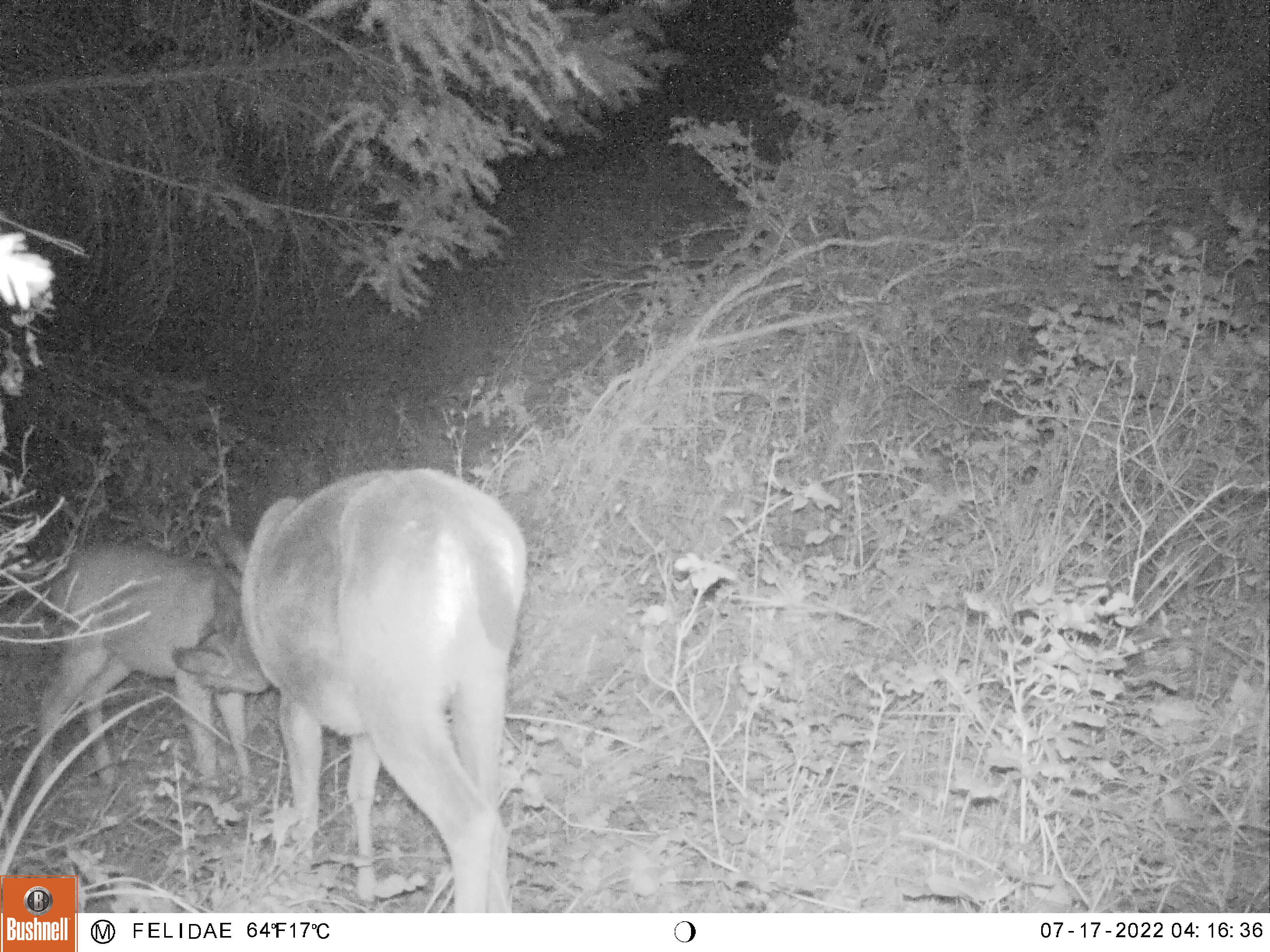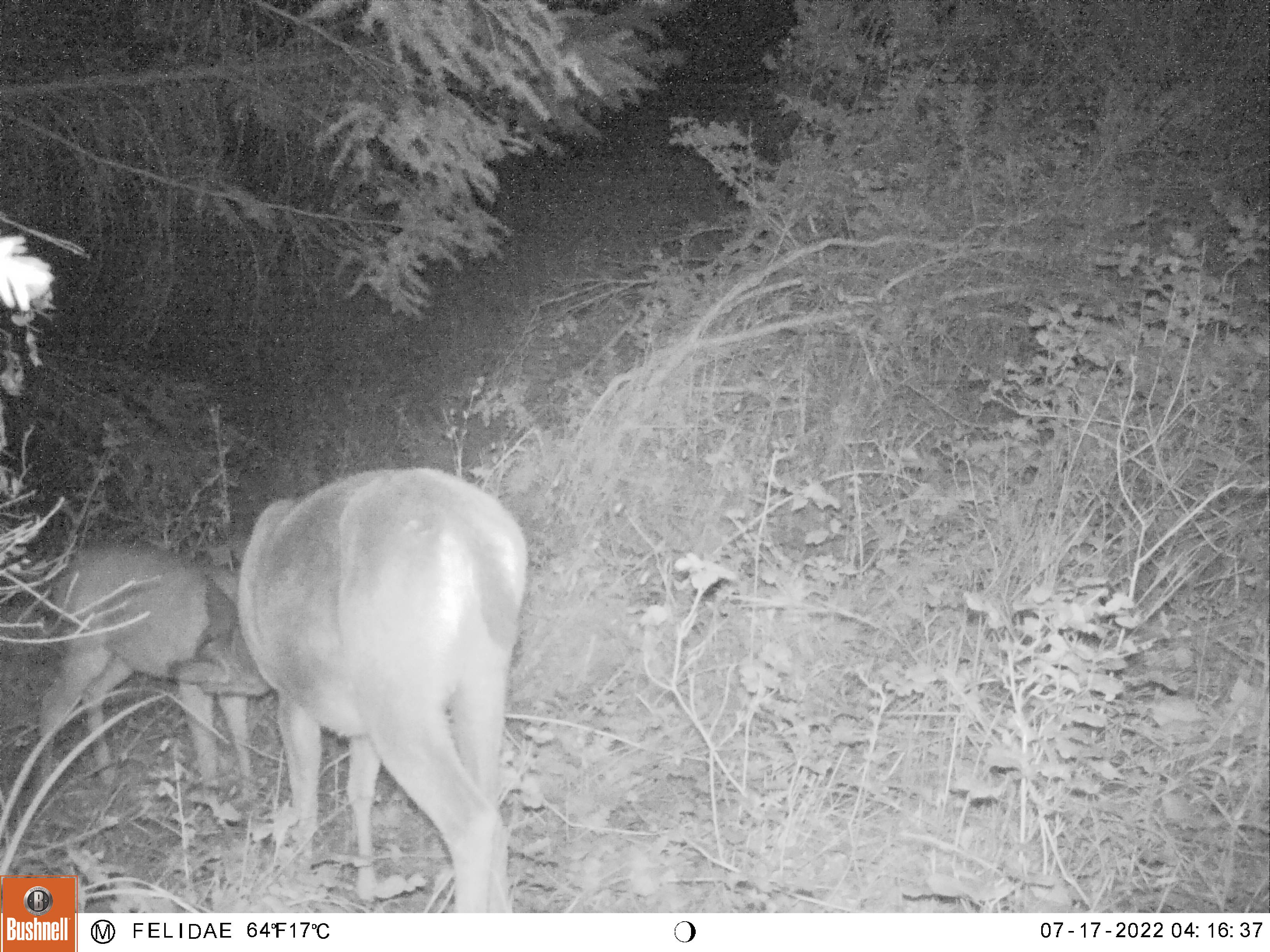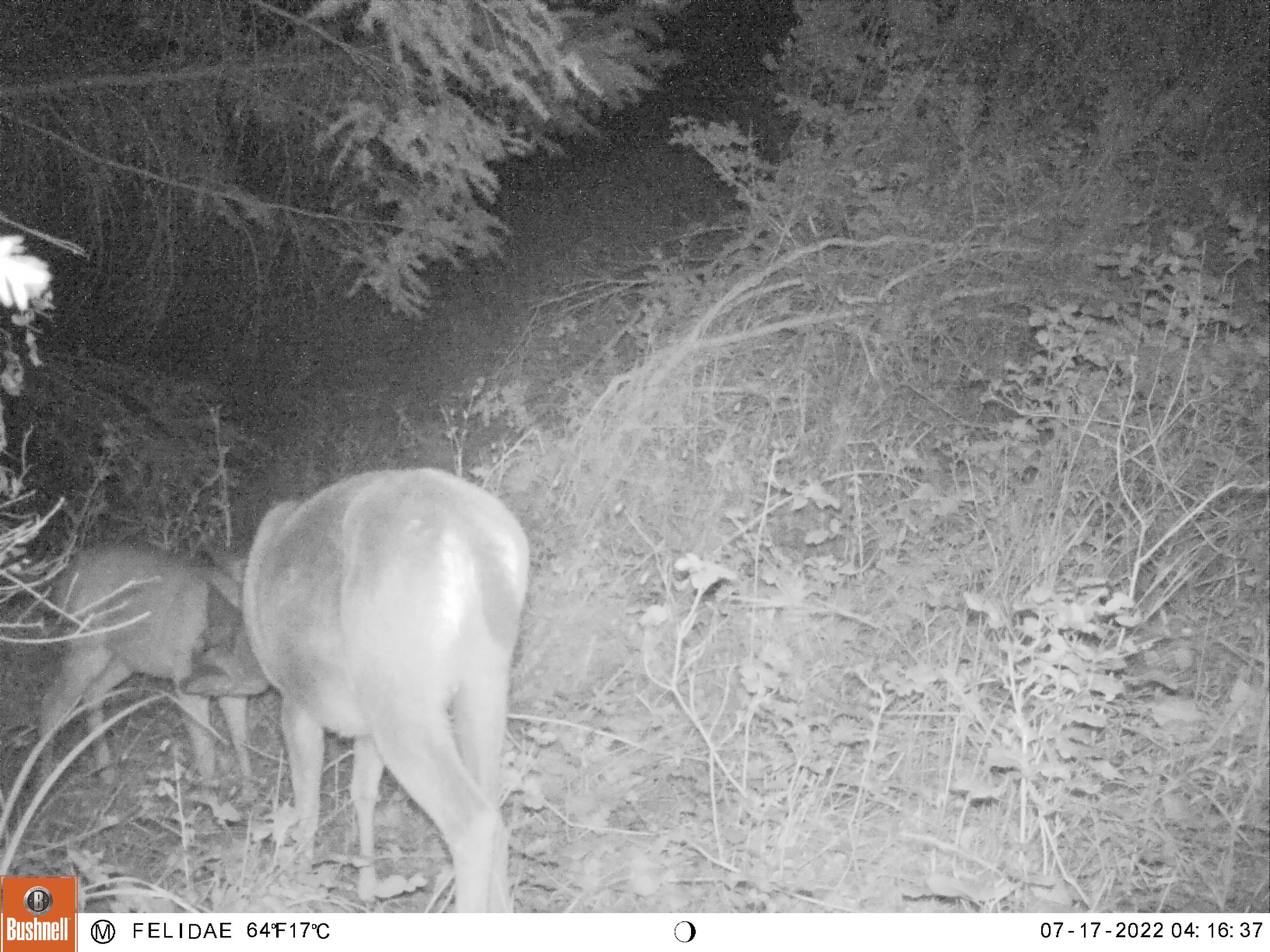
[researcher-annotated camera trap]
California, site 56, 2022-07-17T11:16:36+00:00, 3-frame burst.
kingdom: Animalia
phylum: Chordata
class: Mammalia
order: Artiodactyla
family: Cervidae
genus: Odocoileus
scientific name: Odocoileus hemionus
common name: mule deer